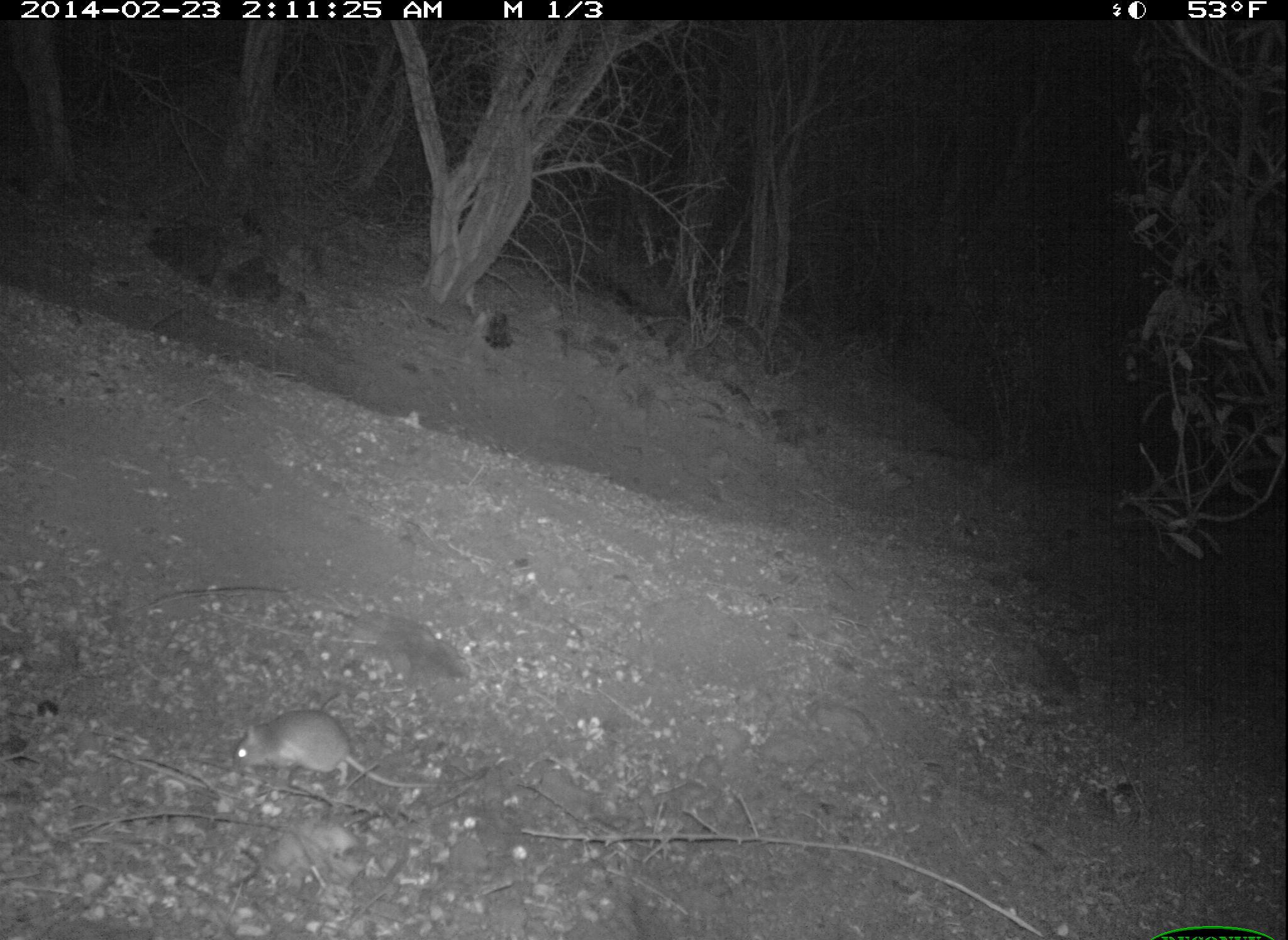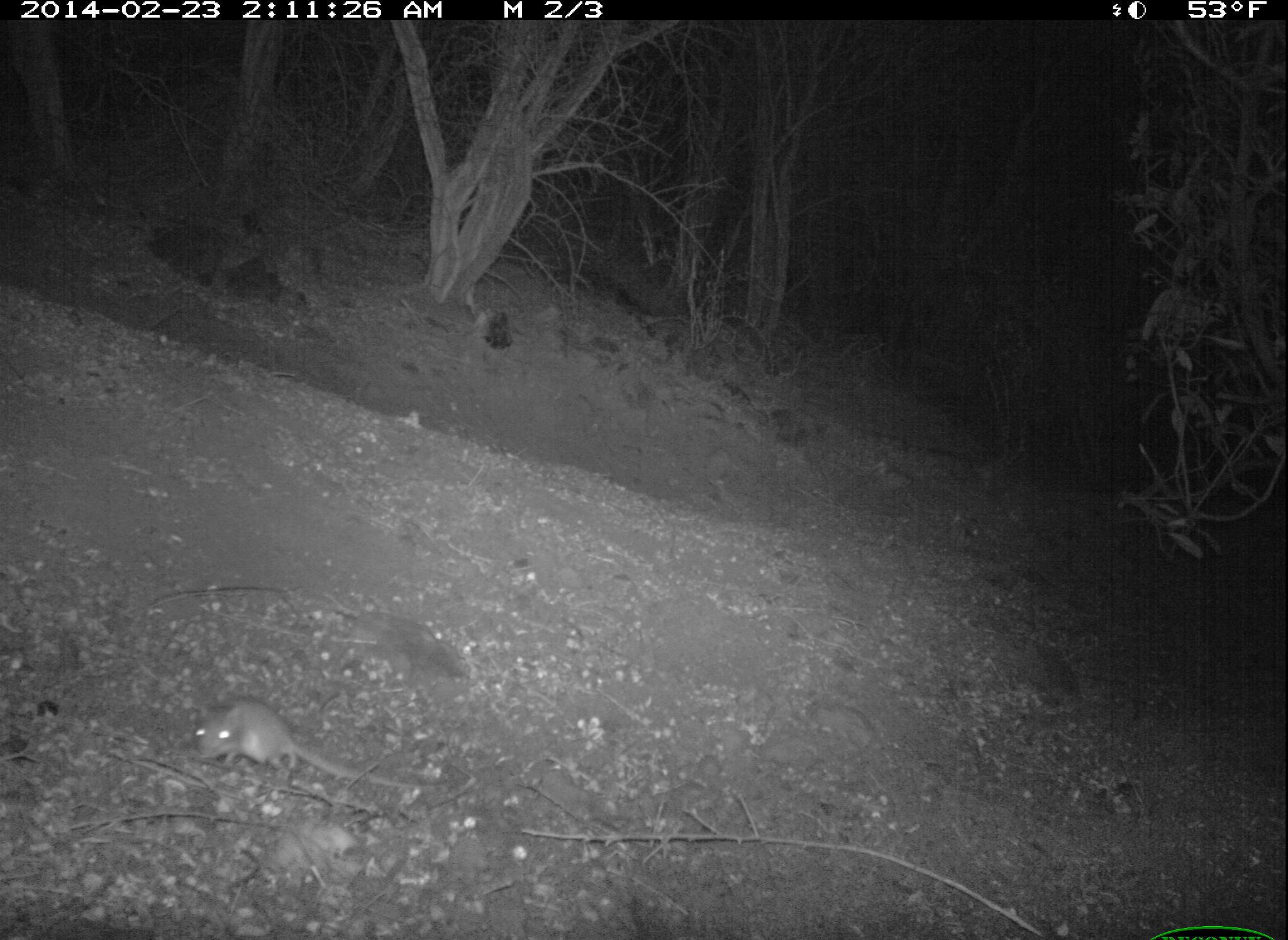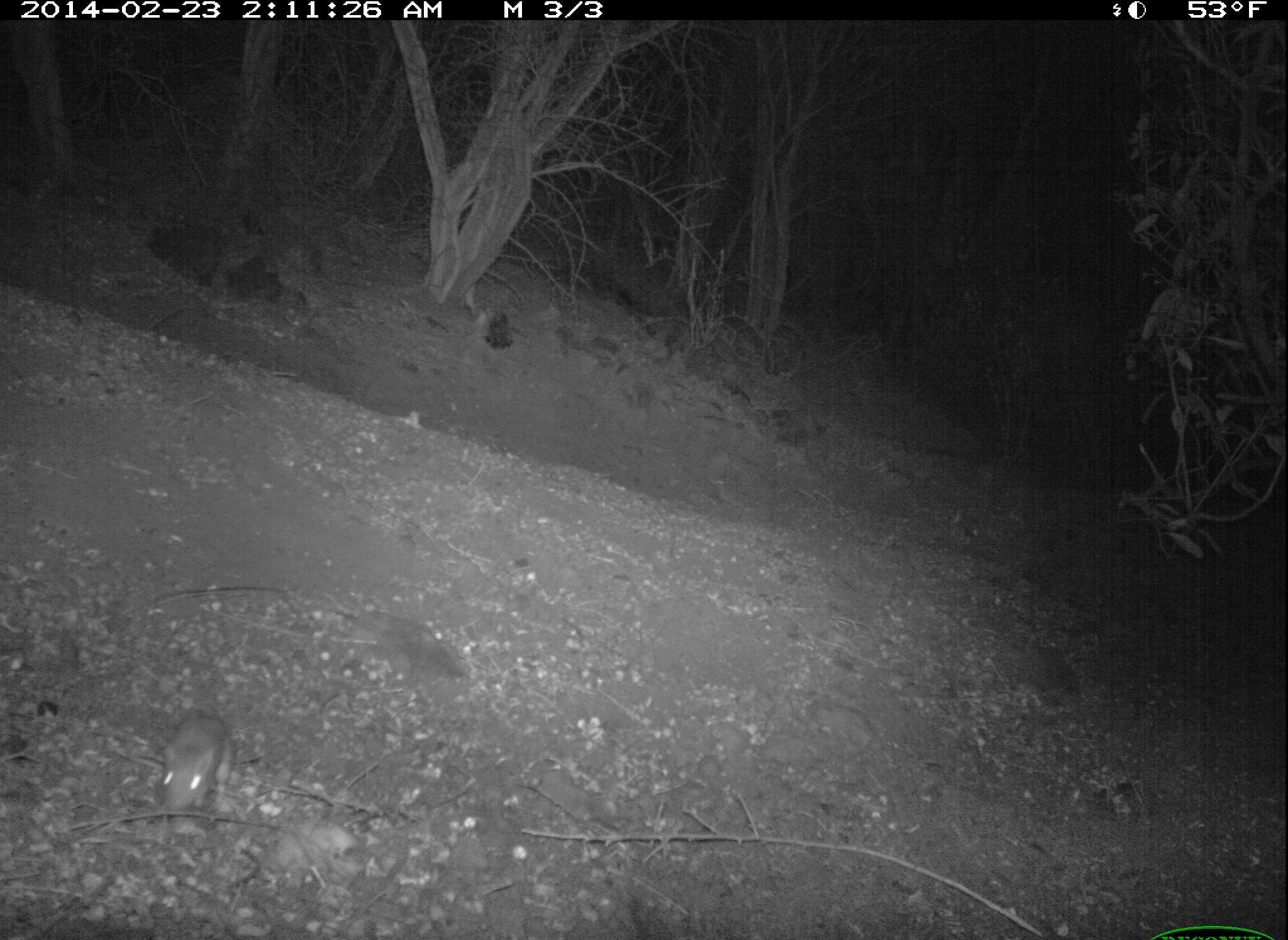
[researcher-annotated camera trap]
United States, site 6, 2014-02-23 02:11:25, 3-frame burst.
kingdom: Animalia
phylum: Chordata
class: Mammalia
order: Rodentia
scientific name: Rodentia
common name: rodent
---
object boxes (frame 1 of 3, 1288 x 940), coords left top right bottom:
rodent: 231 710 436 795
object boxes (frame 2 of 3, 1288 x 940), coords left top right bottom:
rodent: 187 697 444 796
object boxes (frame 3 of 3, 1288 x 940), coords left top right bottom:
rodent: 154 711 235 815